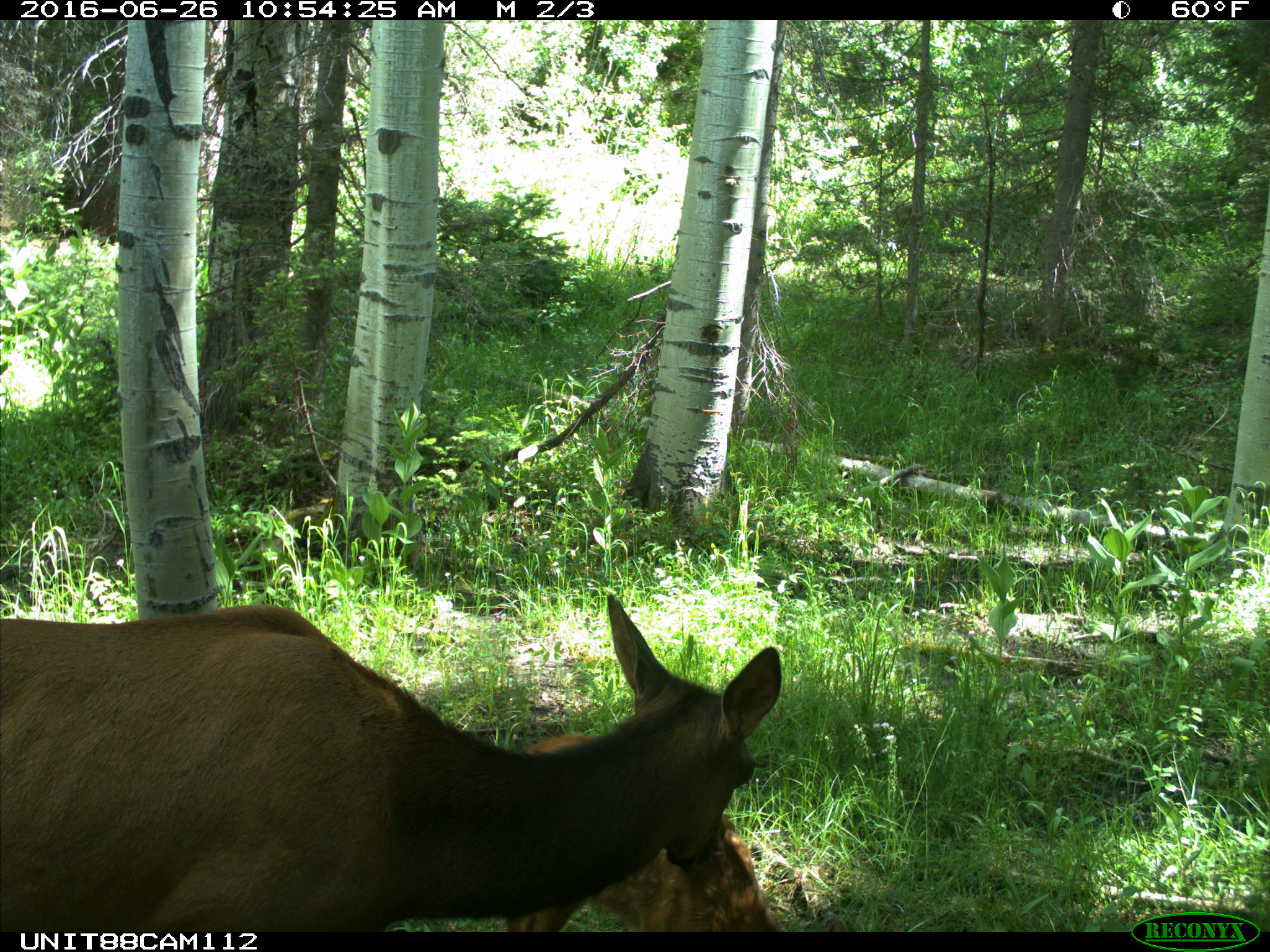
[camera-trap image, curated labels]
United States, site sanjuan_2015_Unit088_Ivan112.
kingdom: Animalia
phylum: Chordata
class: Mammalia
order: Artiodactyla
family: Cervidae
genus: Cervus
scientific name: Cervus elaphus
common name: red deer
Cervus elaphus (red deer).